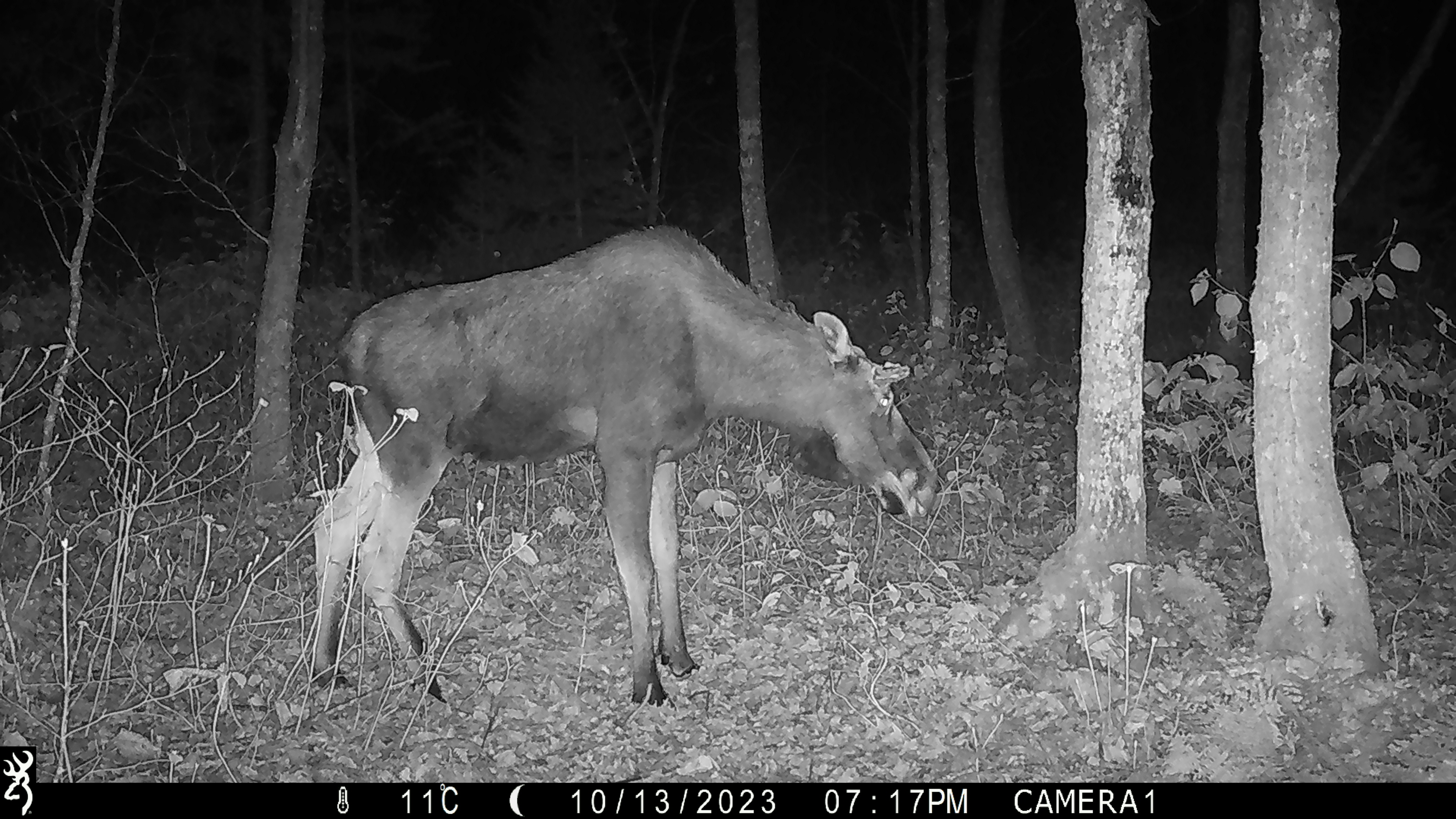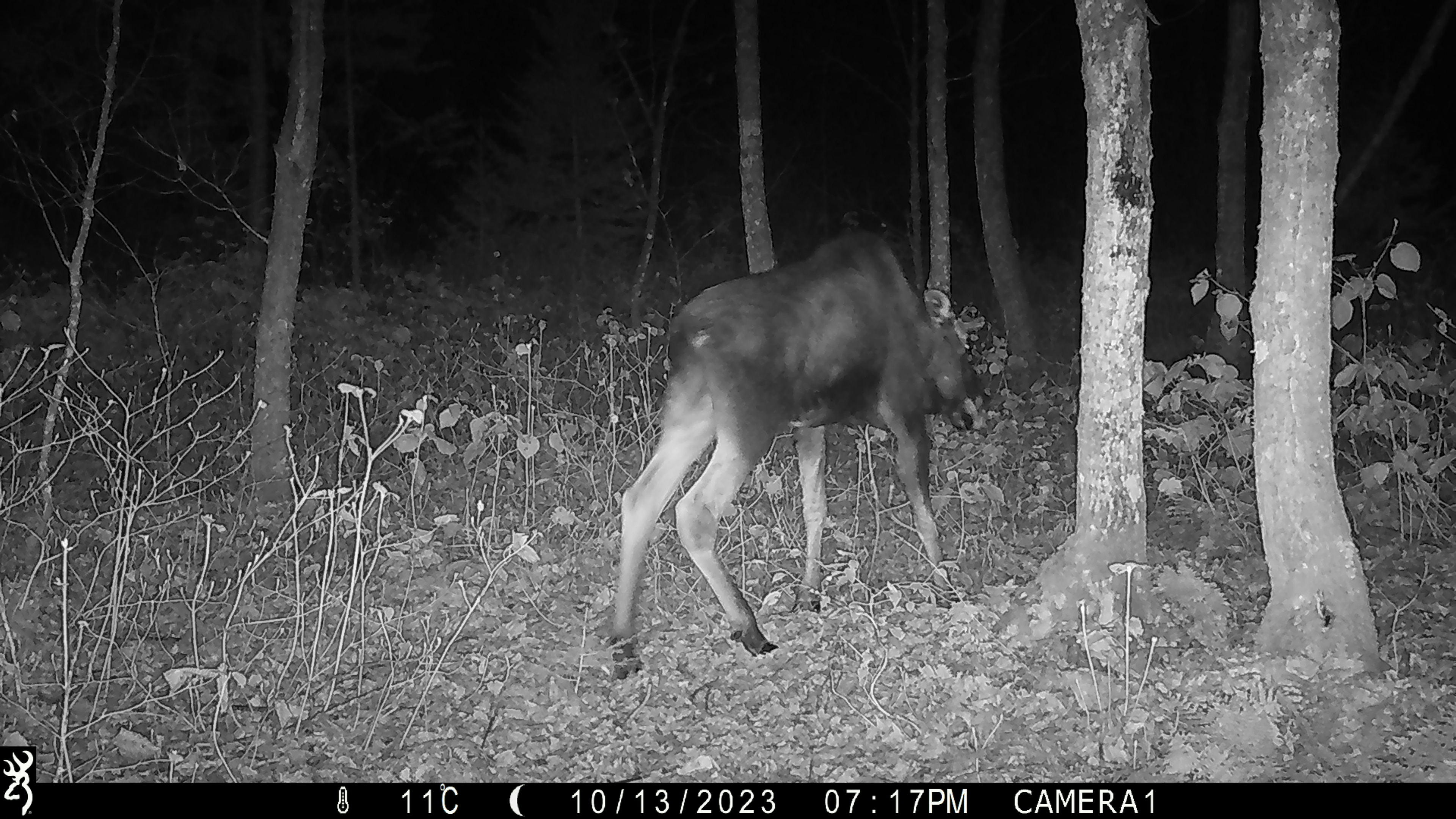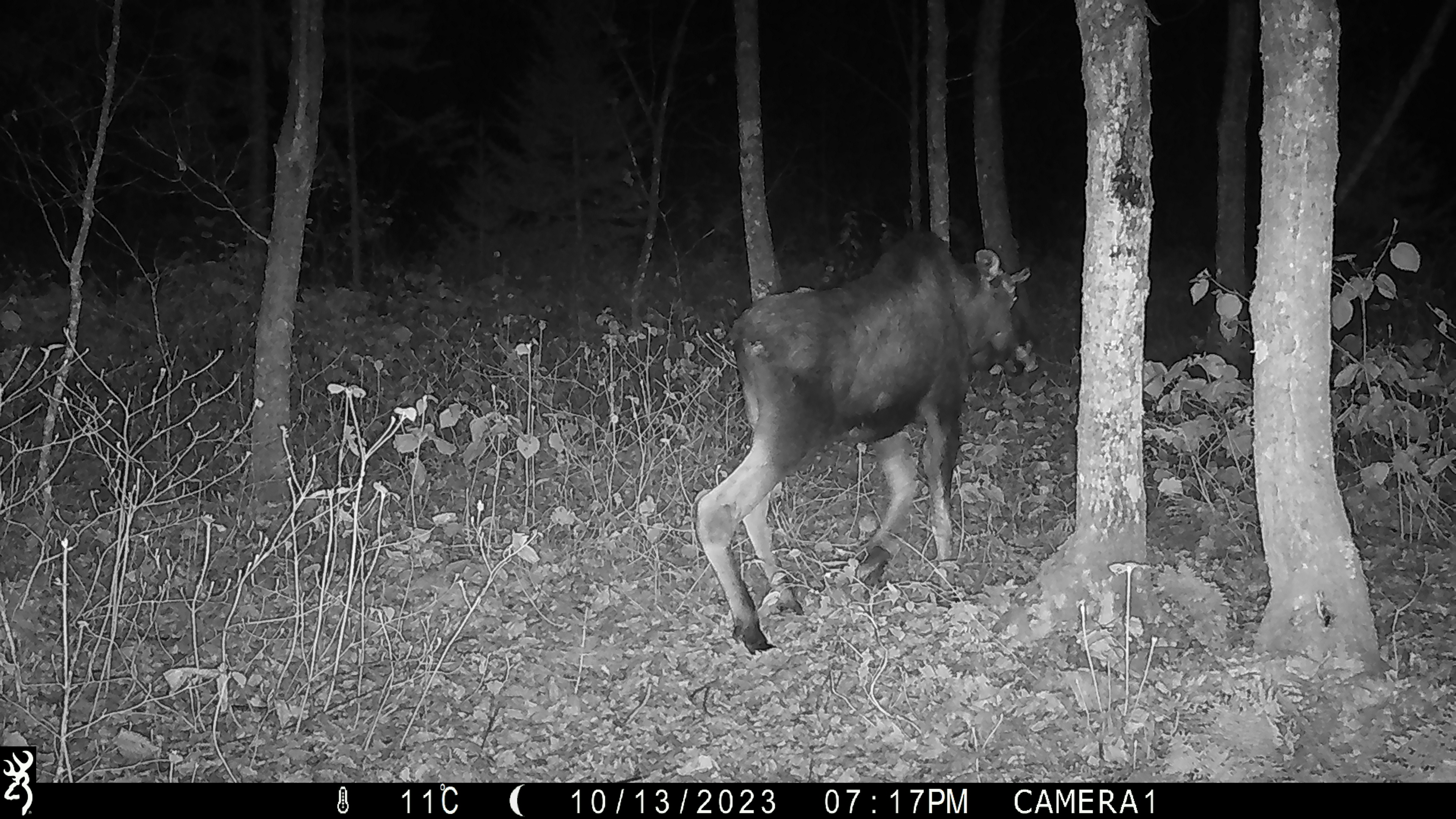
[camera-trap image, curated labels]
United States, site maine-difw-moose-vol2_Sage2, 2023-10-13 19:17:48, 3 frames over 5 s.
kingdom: Animalia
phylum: Chordata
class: Mammalia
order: Artiodactyla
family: Cervidae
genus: Alces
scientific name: Alces alces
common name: moose